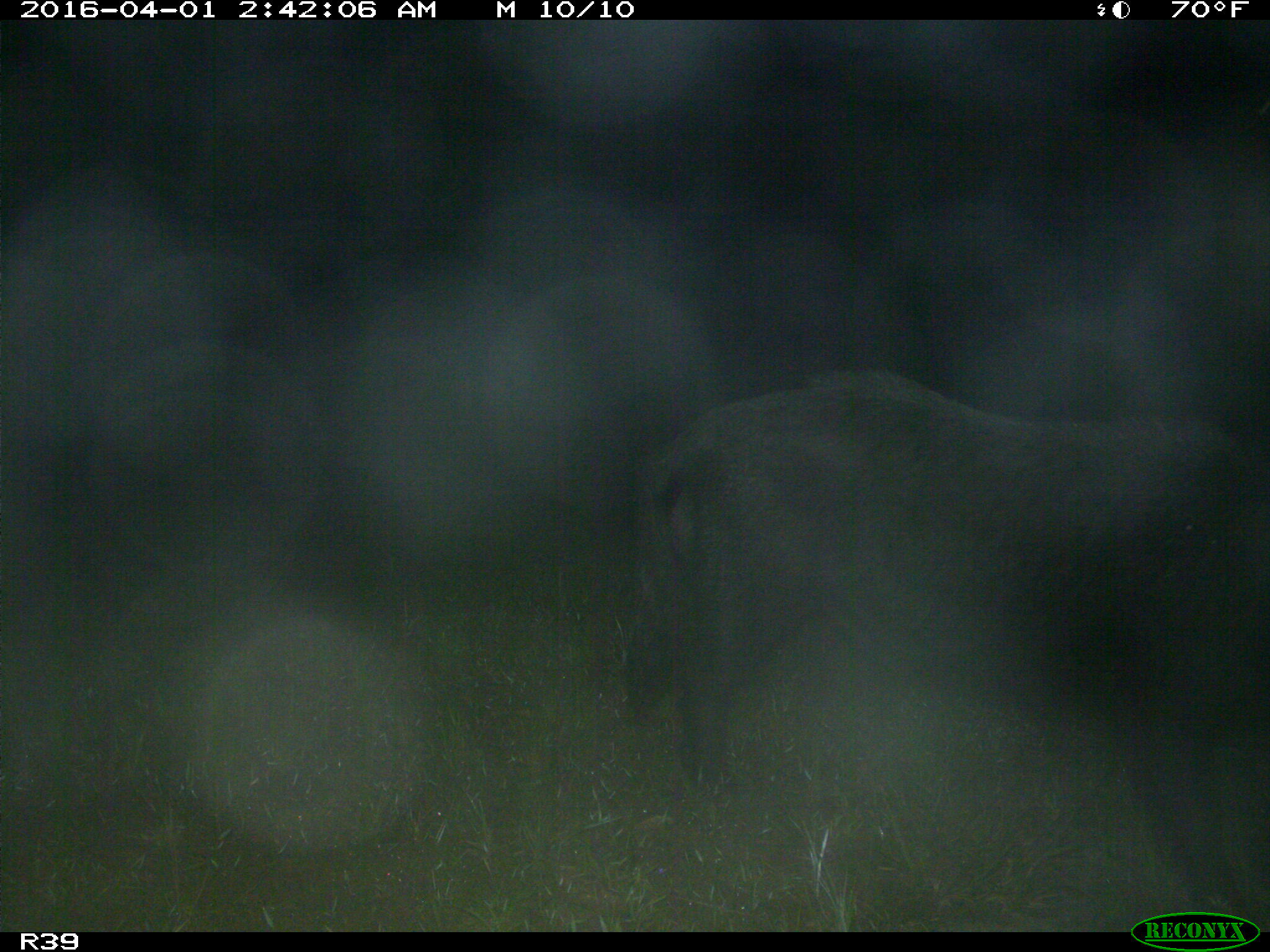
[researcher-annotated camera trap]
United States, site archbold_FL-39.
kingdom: Animalia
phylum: Chordata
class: Mammalia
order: Artiodactyla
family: Suidae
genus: Sus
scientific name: Sus scrofa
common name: wild boar